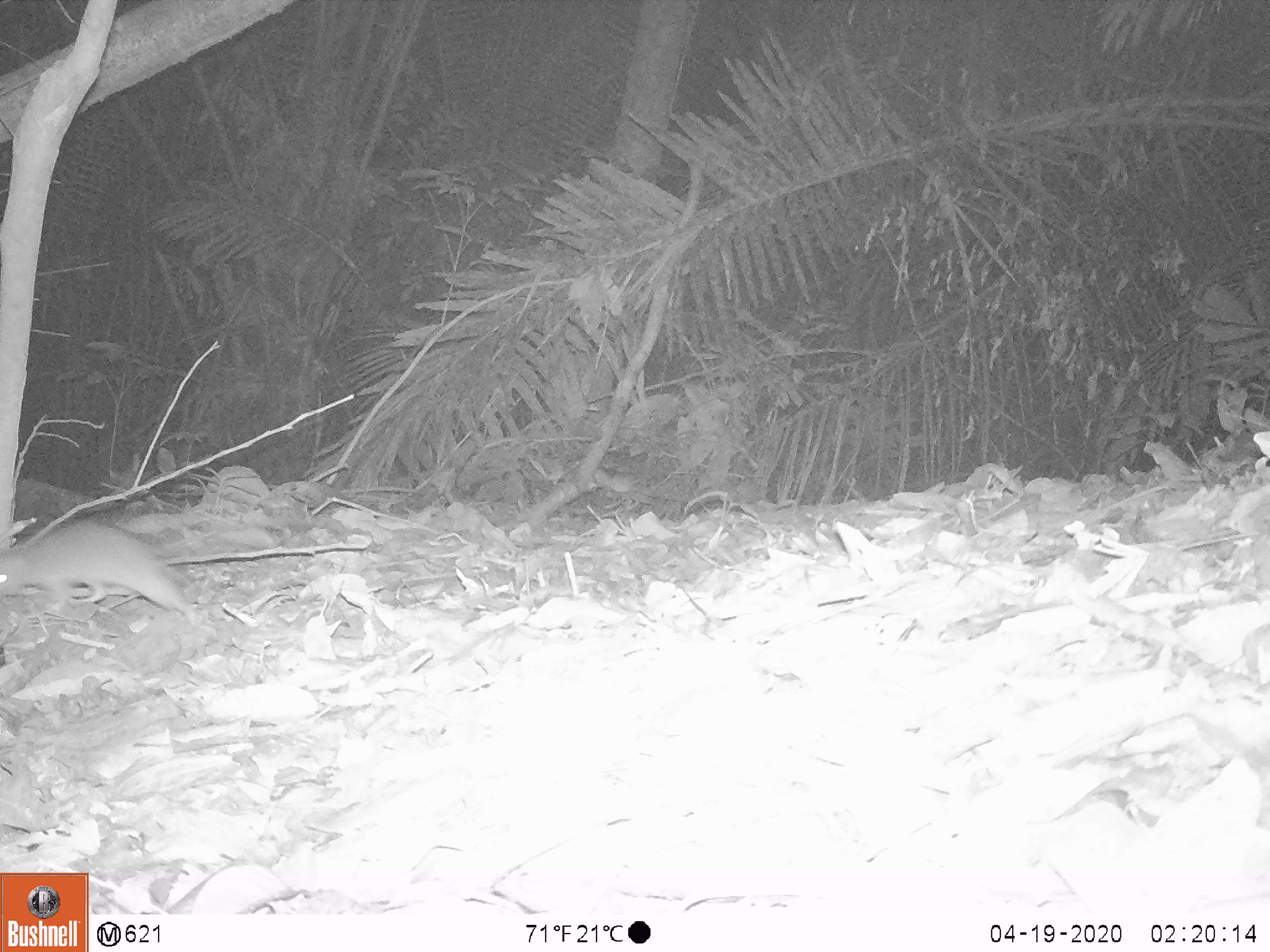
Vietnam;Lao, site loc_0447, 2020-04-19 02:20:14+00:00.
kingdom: Animalia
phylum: Chordata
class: Mammalia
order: Rodentia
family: Muridae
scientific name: Muridae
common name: old-world mice and rats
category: unidentified murid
Unidentified murid (old-world mice and rats) (Muridae). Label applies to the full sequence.